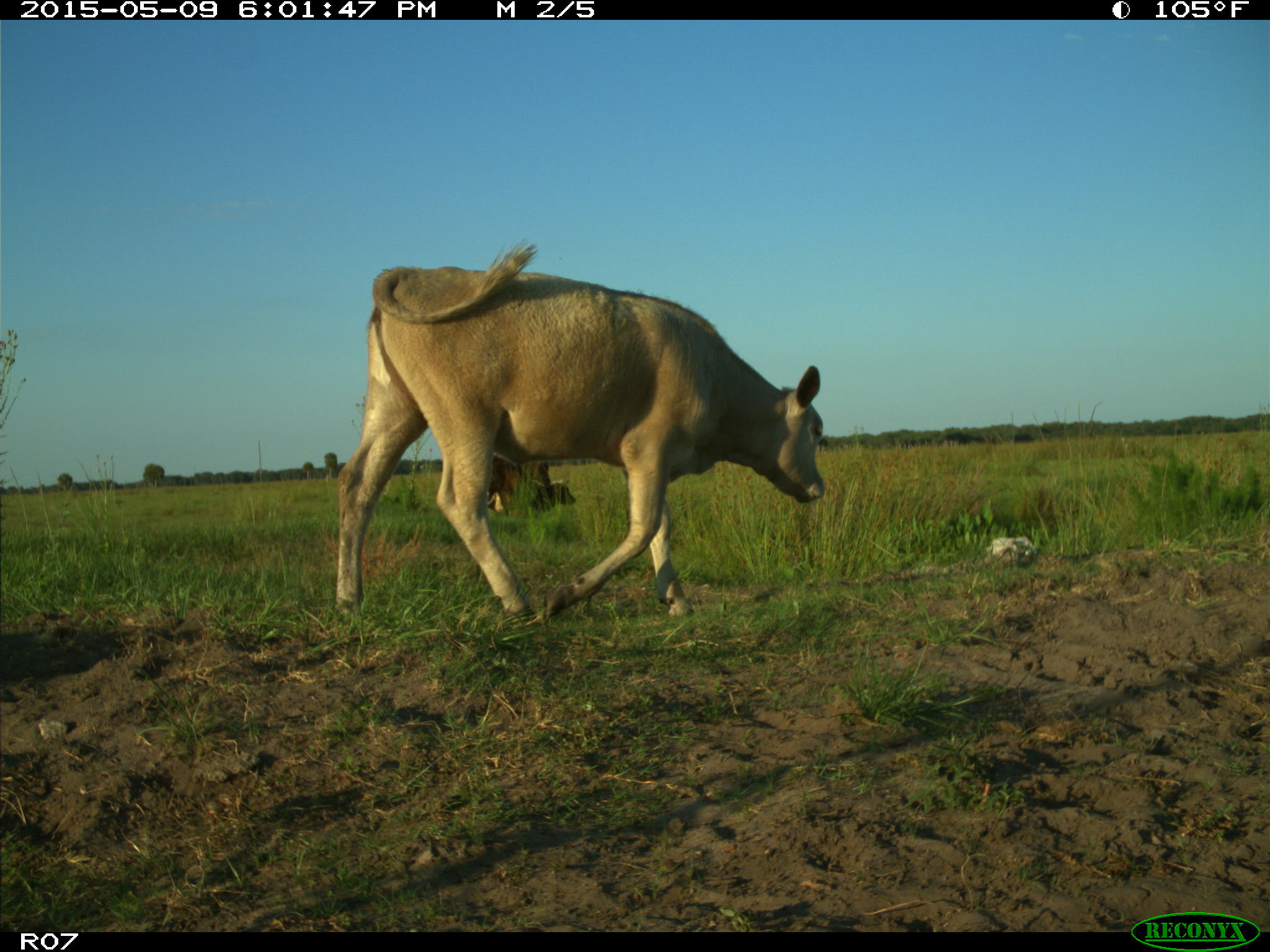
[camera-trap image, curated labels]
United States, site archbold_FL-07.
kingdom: Animalia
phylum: Chordata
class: Mammalia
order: Artiodactyla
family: Bovidae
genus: Bos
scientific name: Bos taurus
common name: domestic cow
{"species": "Bos taurus (domestic cow)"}